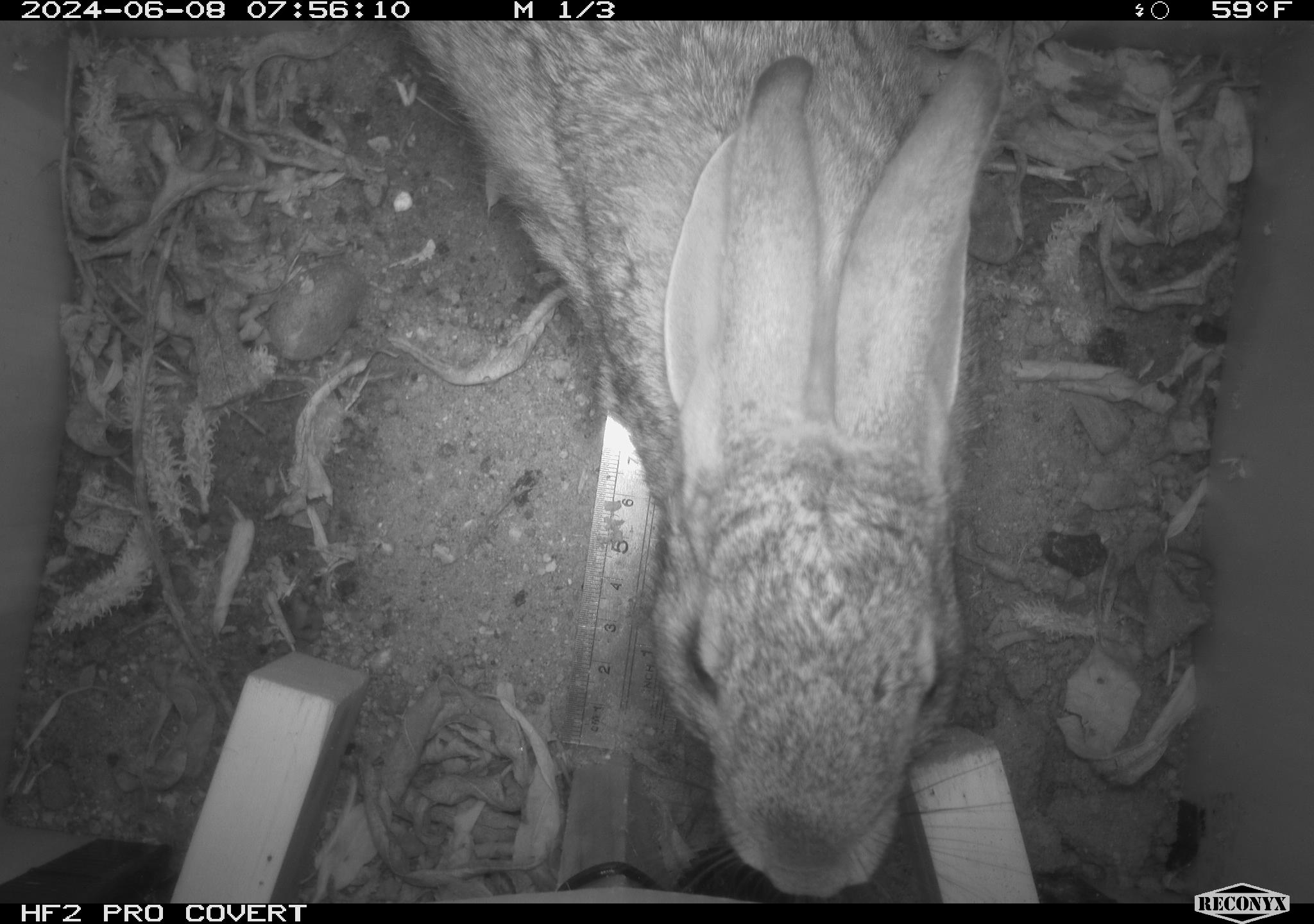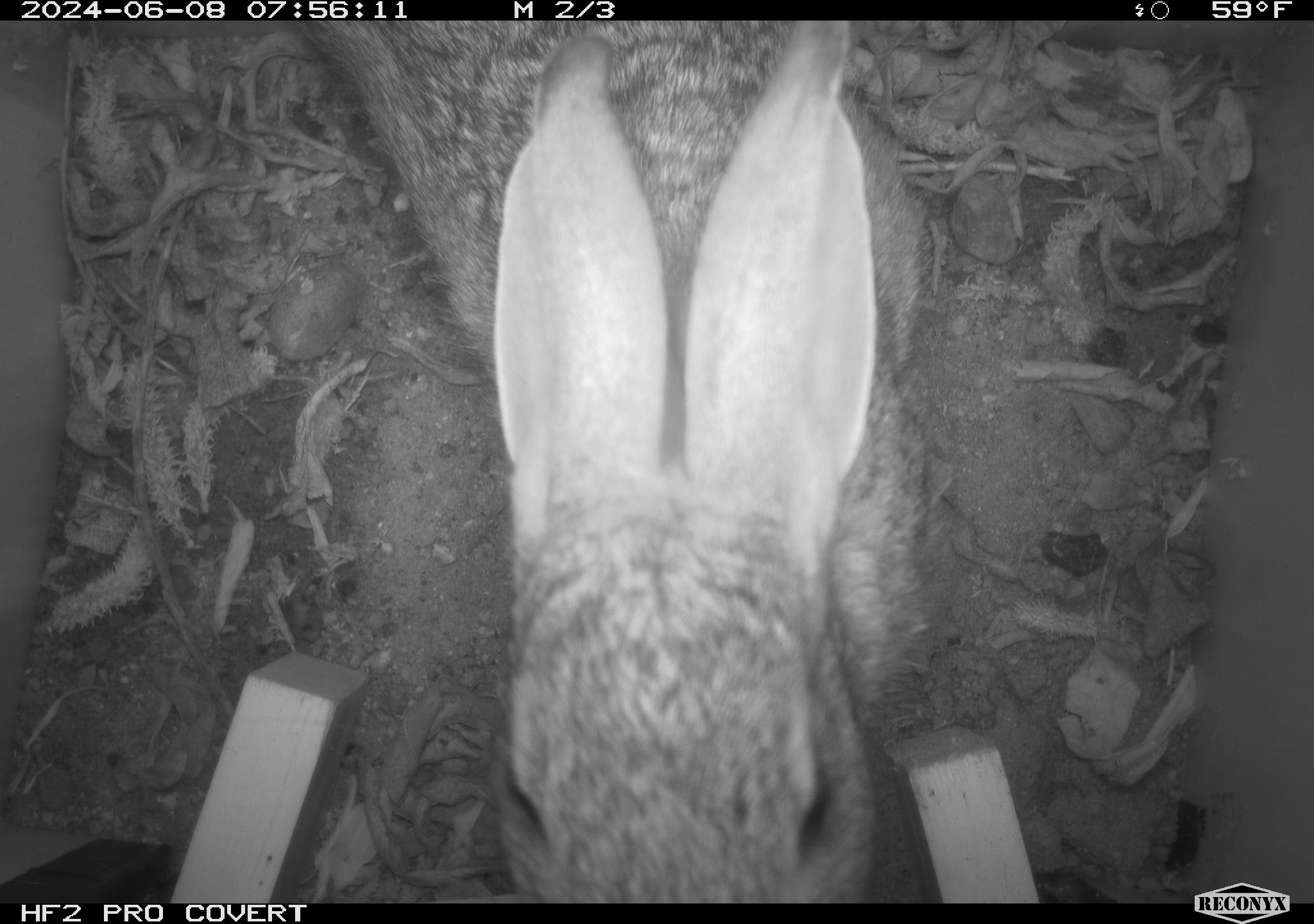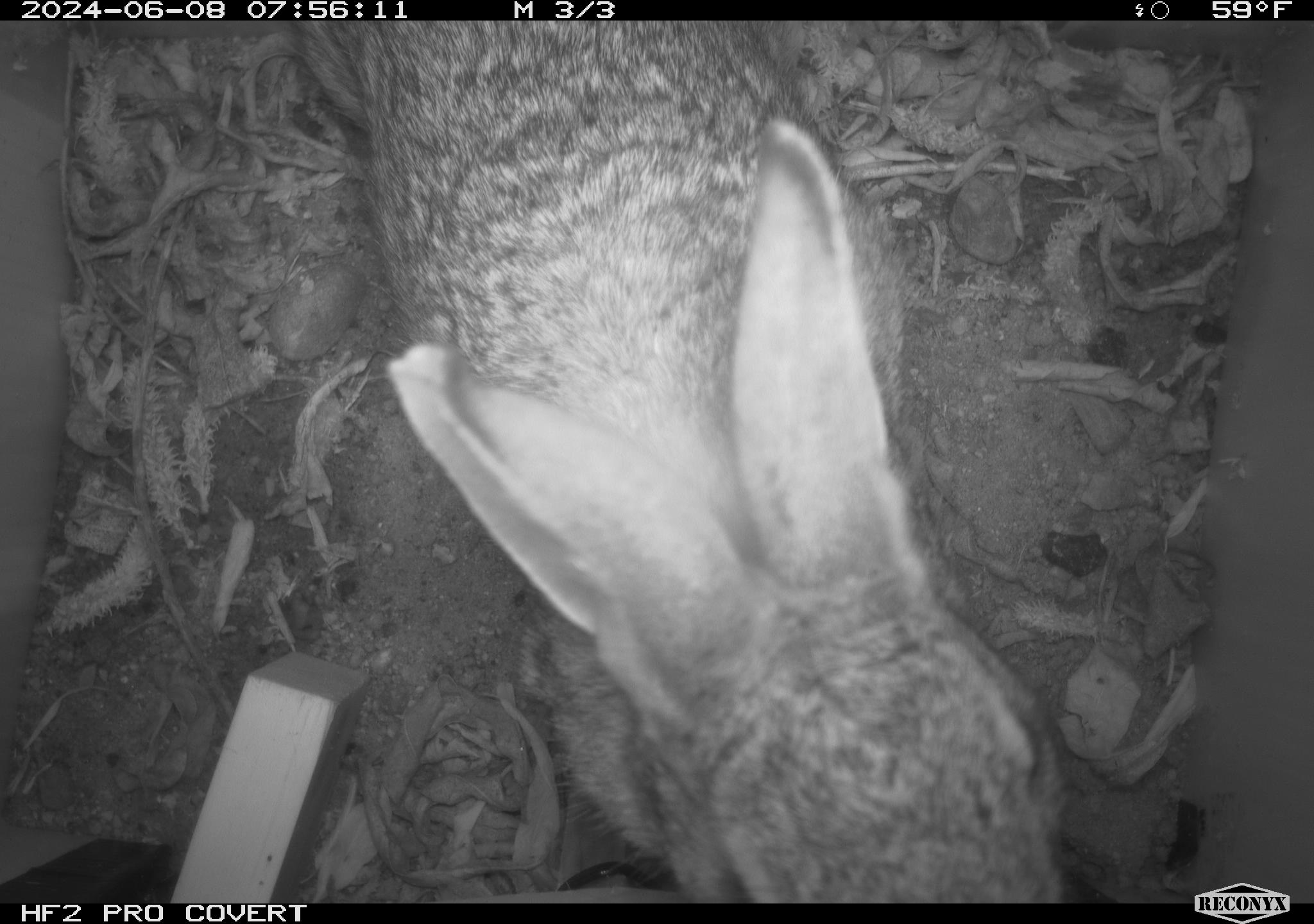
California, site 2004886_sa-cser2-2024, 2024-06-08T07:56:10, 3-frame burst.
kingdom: Animalia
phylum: Chordata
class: Mammalia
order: Lagomorpha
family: Leporidae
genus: Sylvilagus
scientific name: Sylvilagus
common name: cottontail rabbits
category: sylvilagus species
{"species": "sylvilagus species (cottontail rabbits) (Sylvilagus)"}